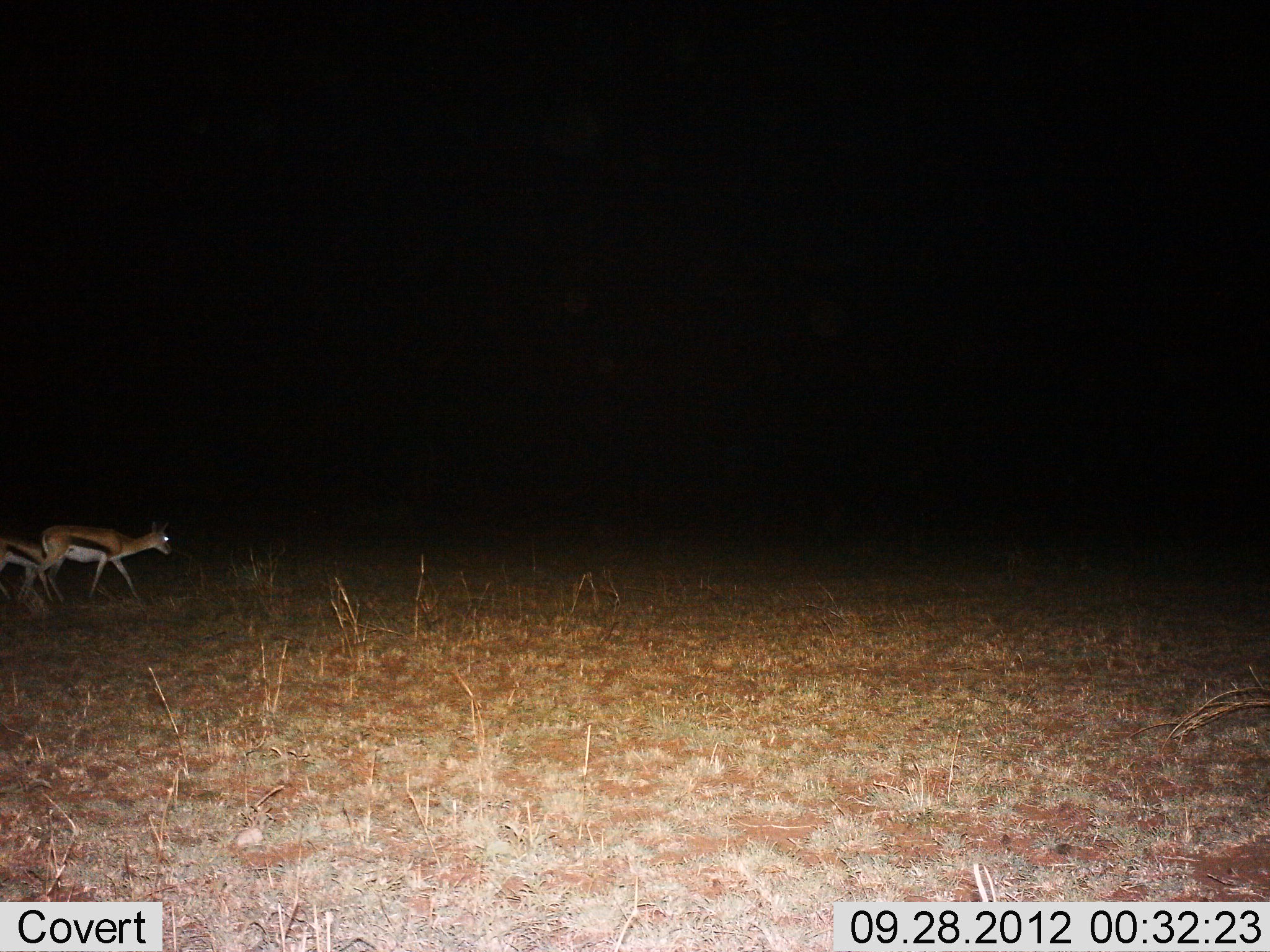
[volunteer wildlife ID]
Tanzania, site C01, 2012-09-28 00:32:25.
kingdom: Animalia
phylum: Chordata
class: Mammalia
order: Artiodactyla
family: Bovidae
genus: Eudorcas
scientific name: Eudorcas thomsonii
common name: thomson's gazelle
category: gazellethomsons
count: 2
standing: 0%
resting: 0%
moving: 100%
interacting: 0%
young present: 0%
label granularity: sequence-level